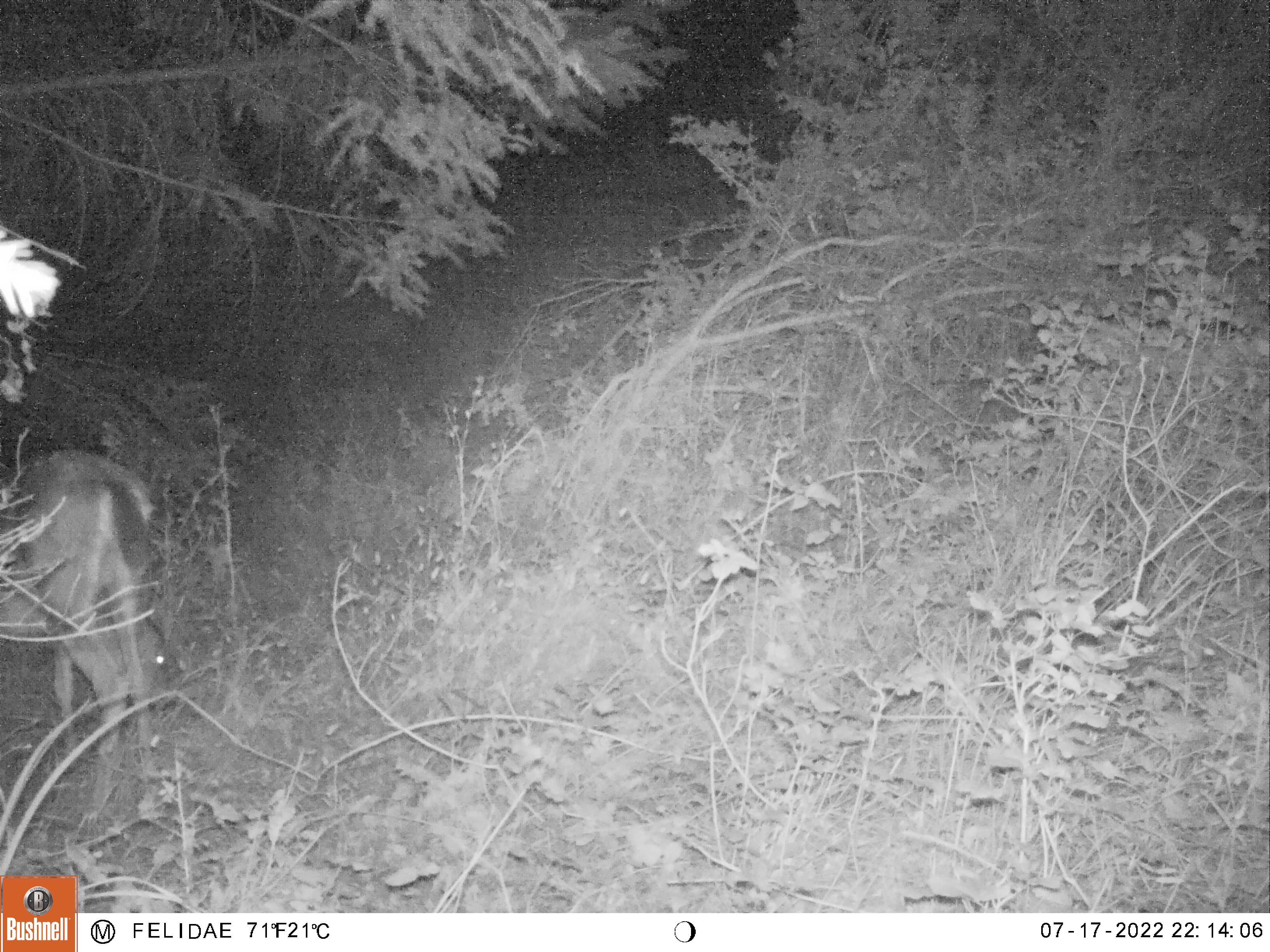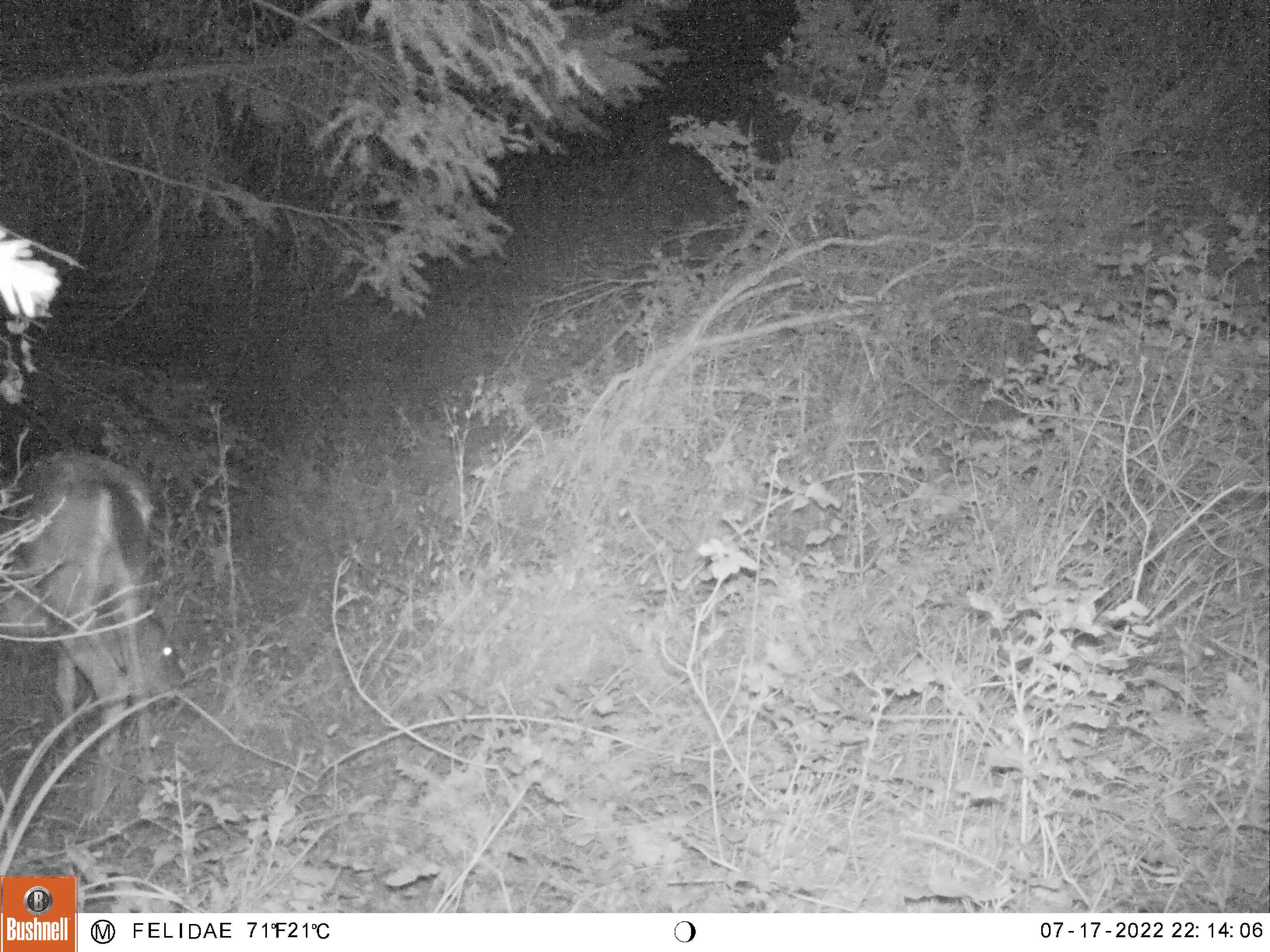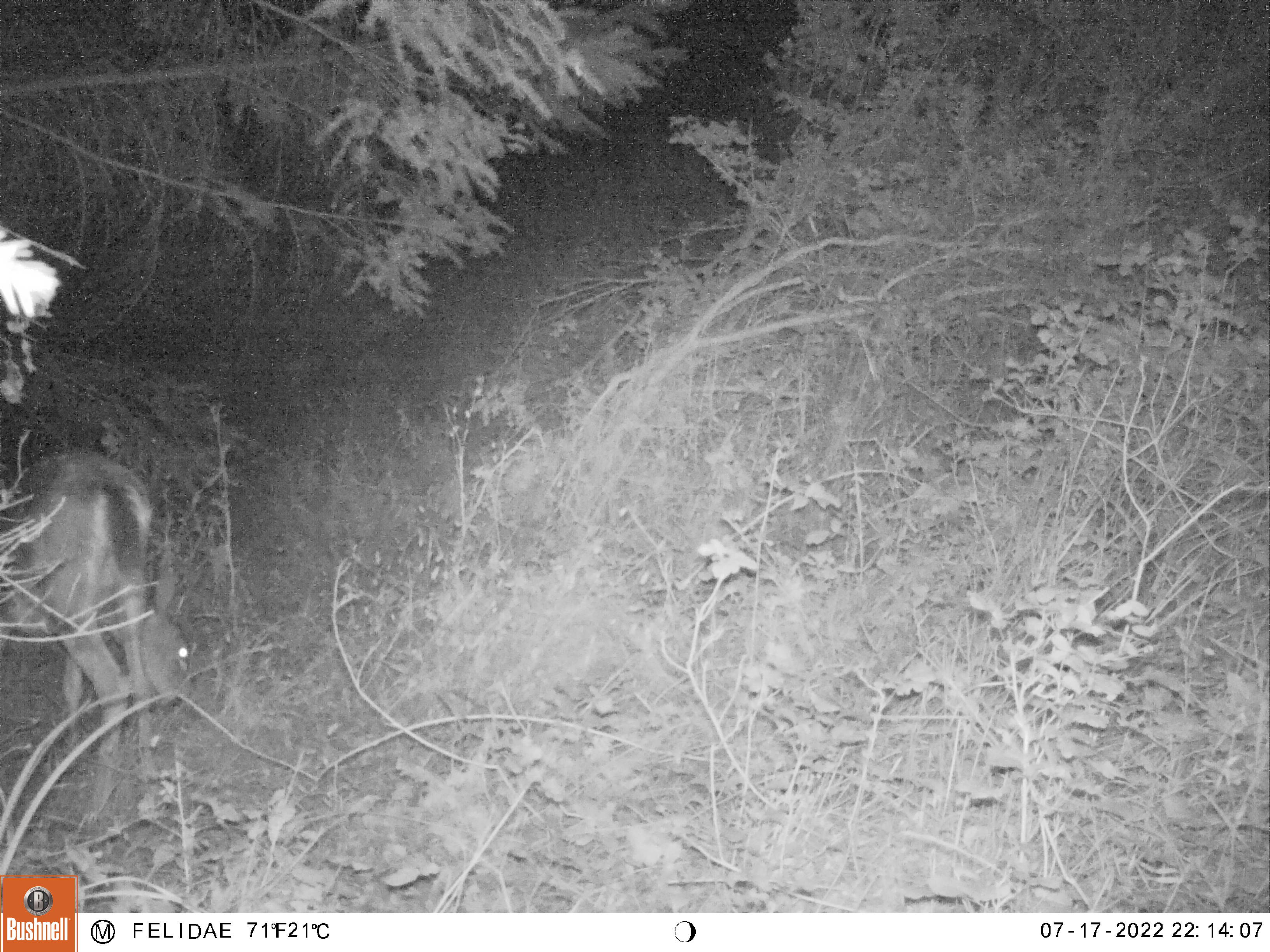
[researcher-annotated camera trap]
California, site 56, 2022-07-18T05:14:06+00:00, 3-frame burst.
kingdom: Animalia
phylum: Chordata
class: Mammalia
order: Artiodactyla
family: Cervidae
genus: Odocoileus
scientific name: Odocoileus hemionus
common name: mule deer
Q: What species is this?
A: Mule deer (Odocoileus hemionus).